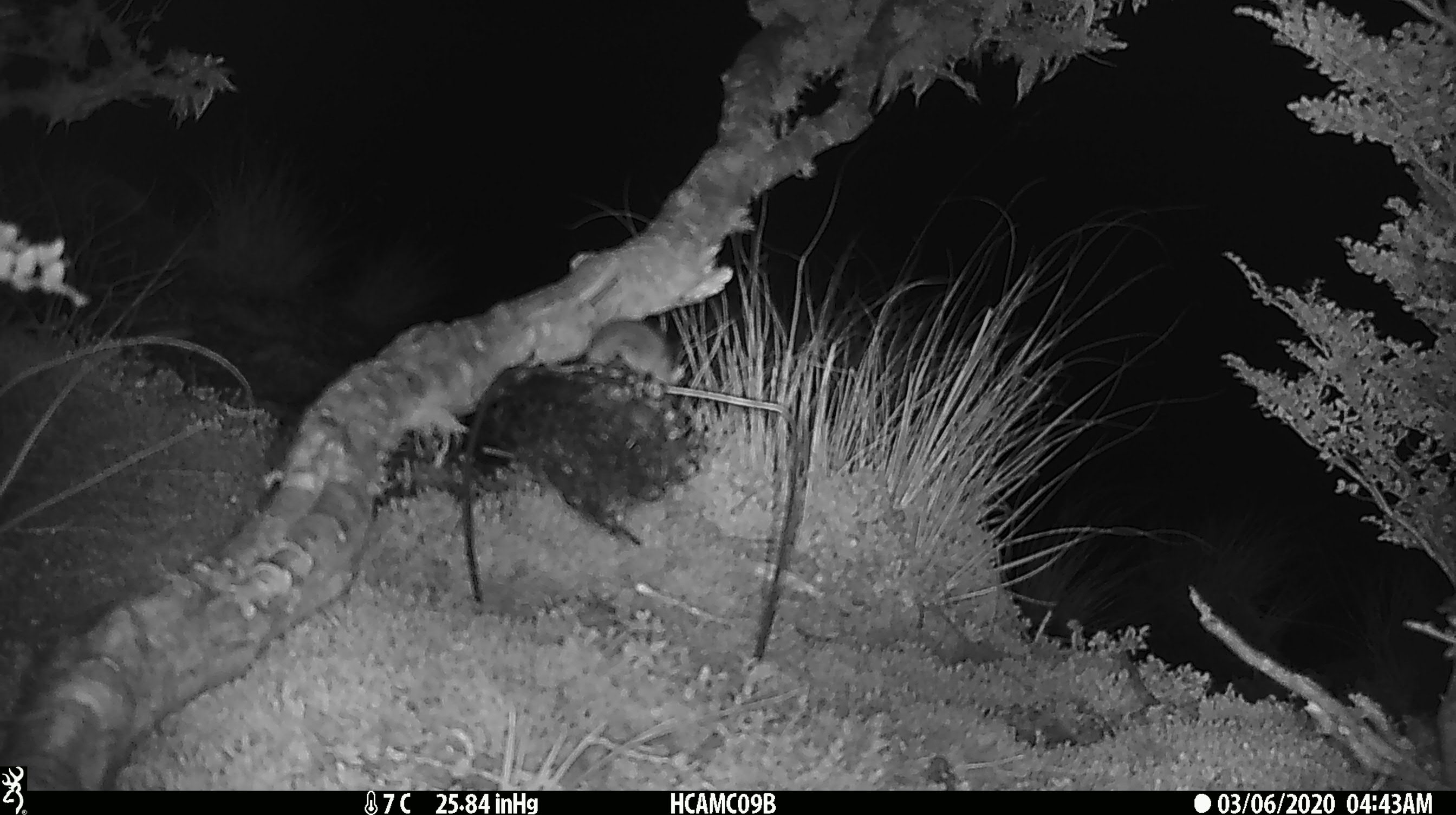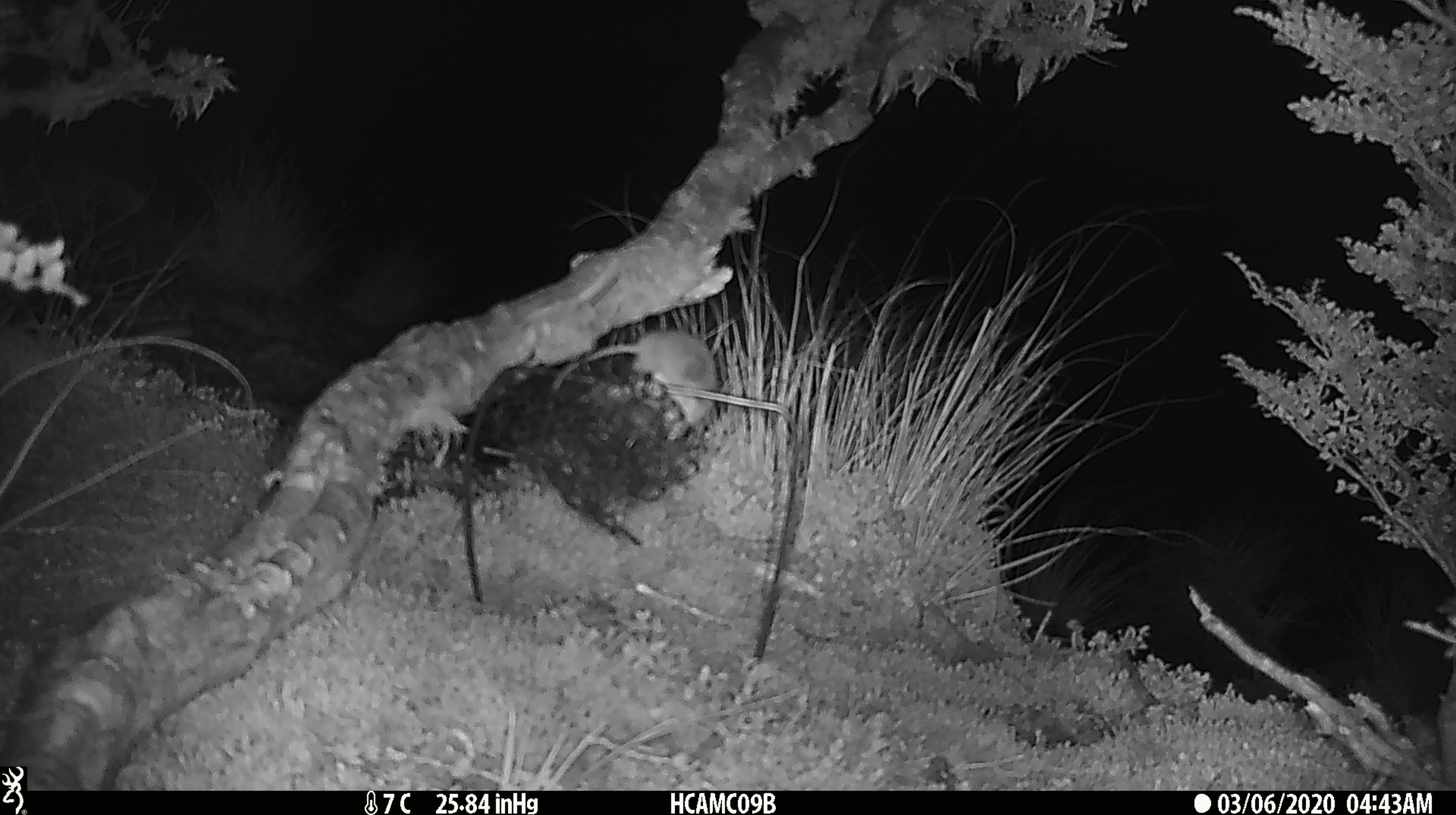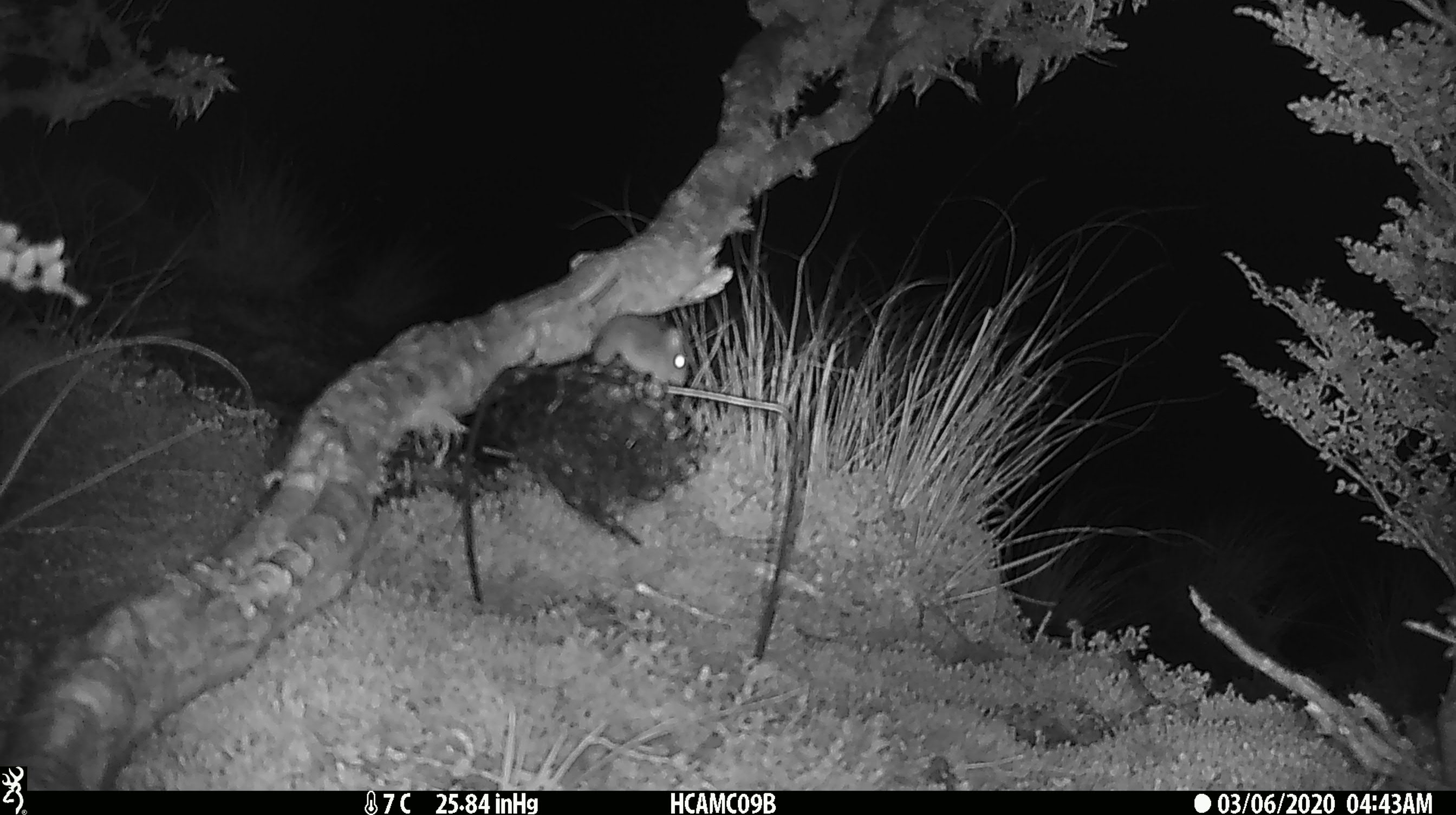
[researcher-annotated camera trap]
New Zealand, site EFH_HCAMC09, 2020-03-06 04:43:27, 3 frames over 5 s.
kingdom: Animalia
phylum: Chordata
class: Mammalia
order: Rodentia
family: Muridae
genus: Mus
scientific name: Mus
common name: mouse